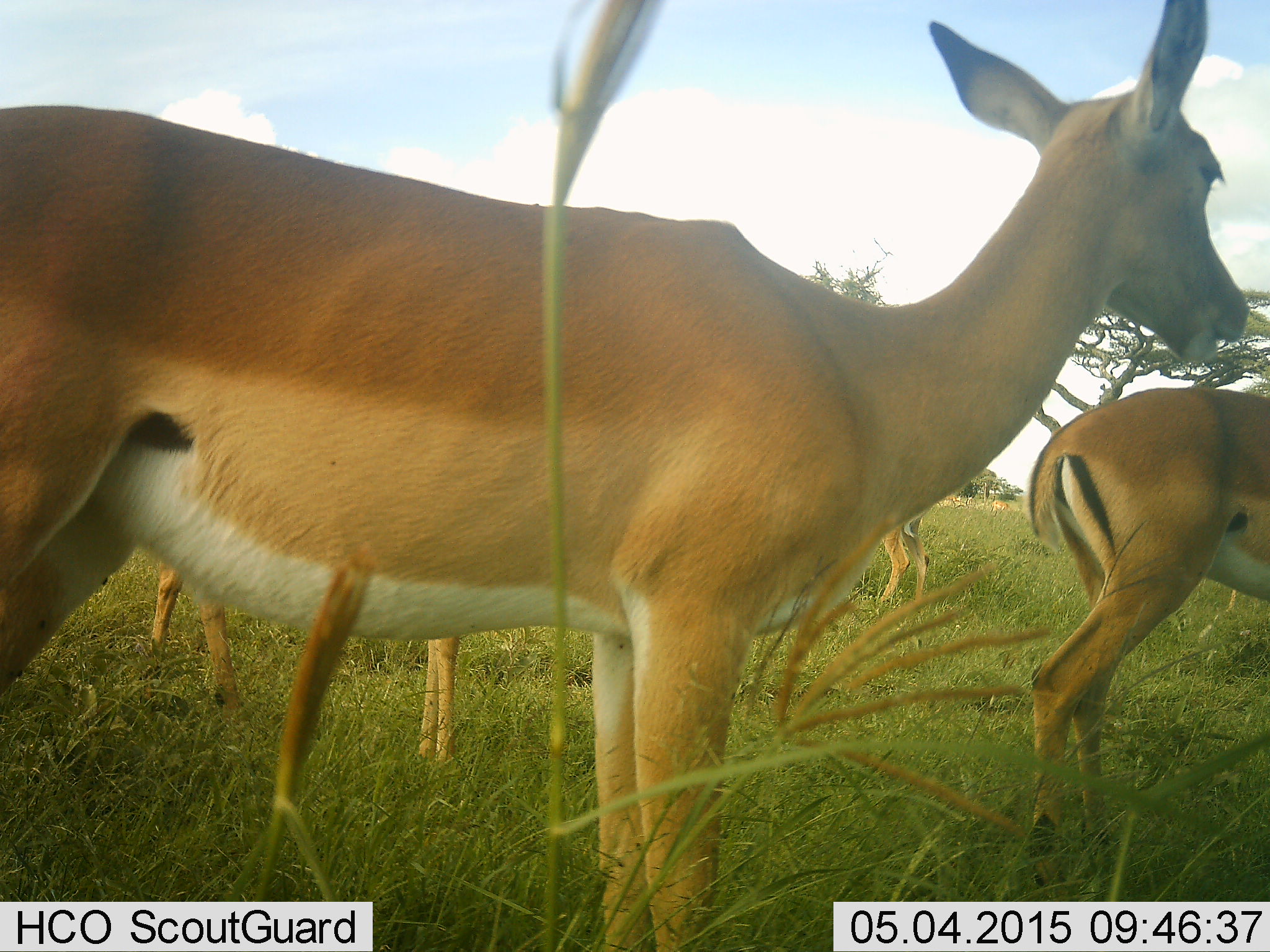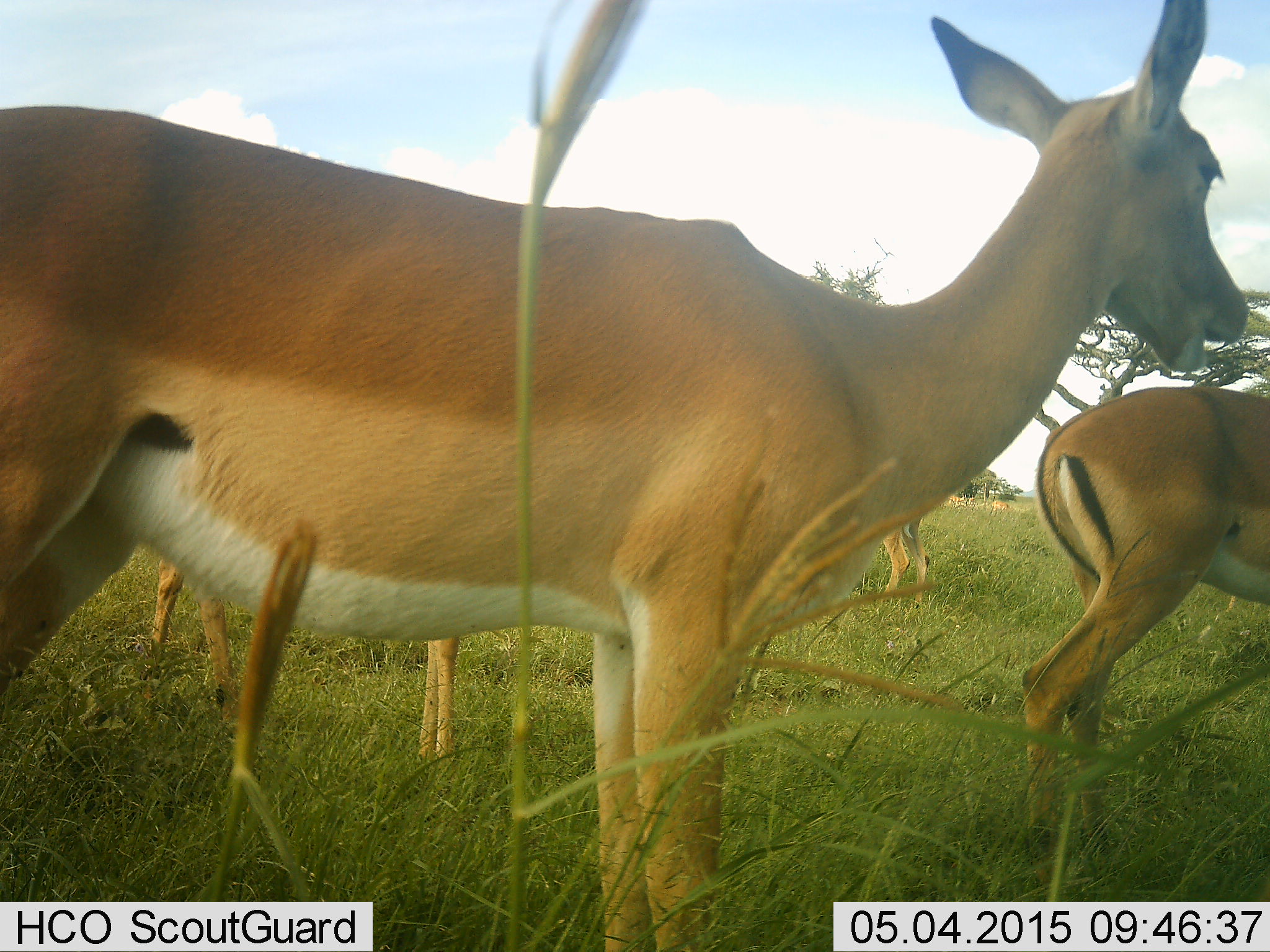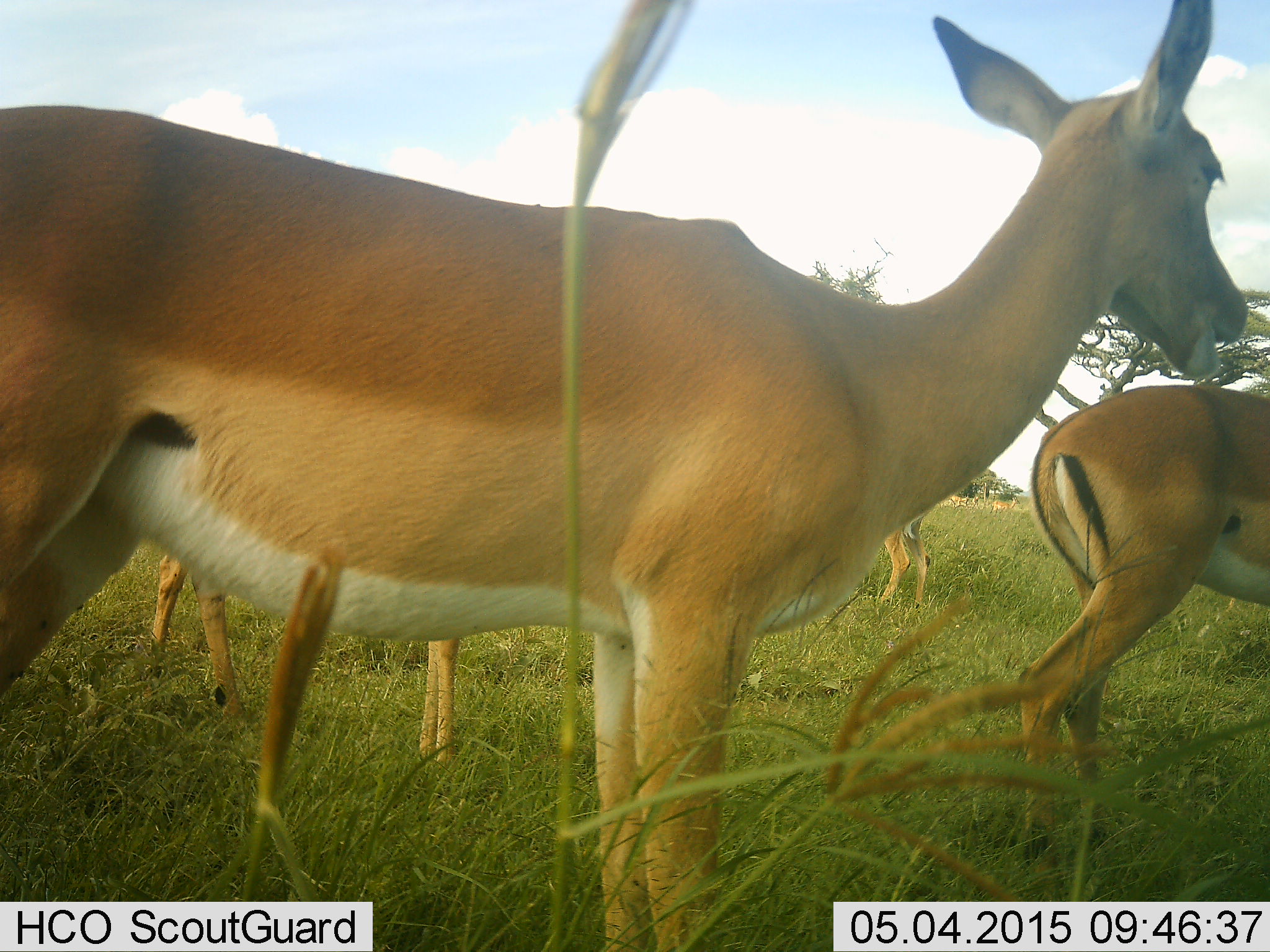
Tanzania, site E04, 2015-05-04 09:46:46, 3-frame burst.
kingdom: Animalia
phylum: Chordata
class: Mammalia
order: Artiodactyla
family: Bovidae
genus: Aepyceros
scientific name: Aepyceros melampus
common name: impala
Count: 4.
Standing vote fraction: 100%.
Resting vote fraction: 10%.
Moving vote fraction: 10%.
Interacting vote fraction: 0%.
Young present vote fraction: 0%.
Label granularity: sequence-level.